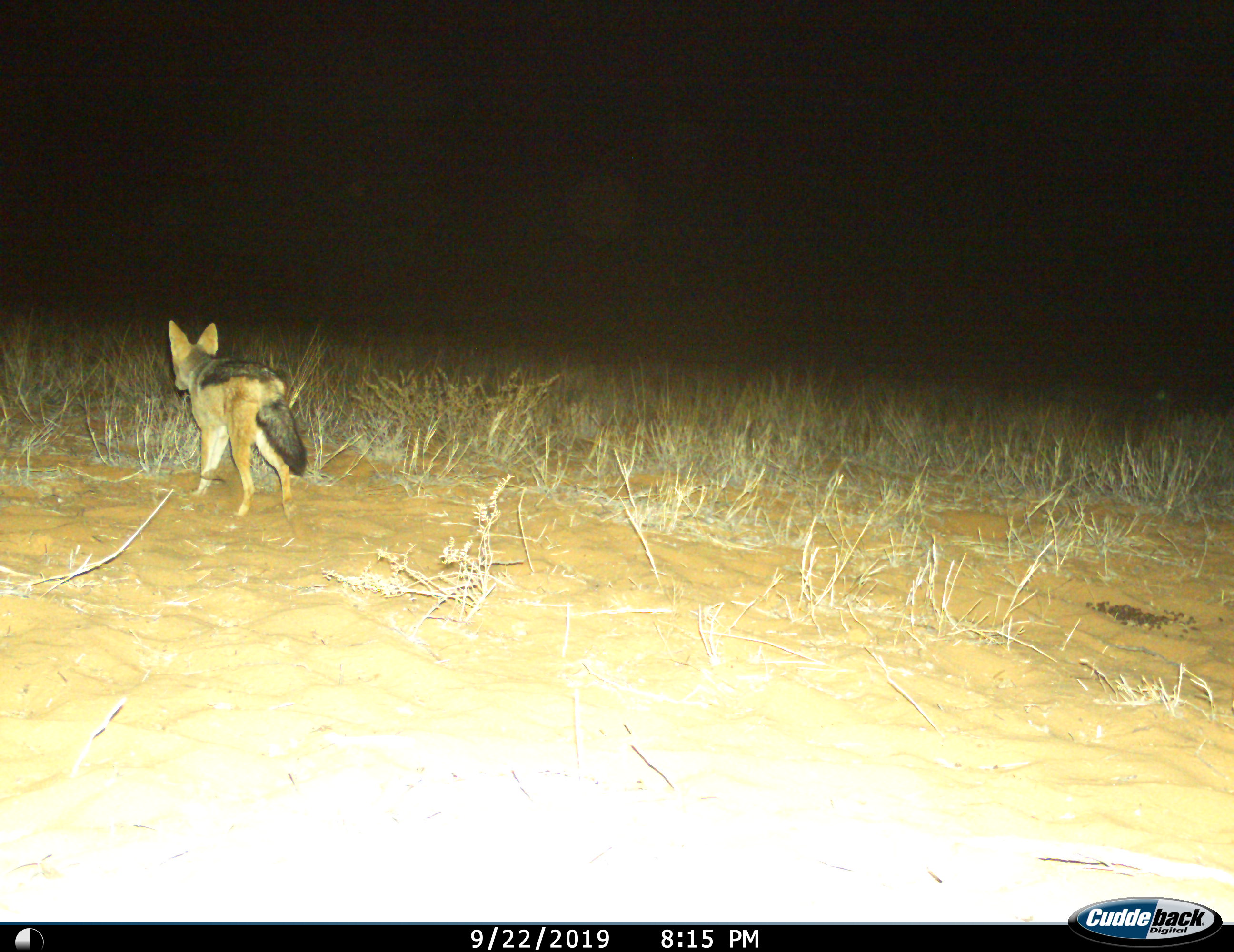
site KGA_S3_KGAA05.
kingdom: Animalia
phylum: Chordata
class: Mammalia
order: Carnivora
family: Canidae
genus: Lupulella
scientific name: Lupulella mesomelas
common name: black-backed jackal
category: jackalblackbacked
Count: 1.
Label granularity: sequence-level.